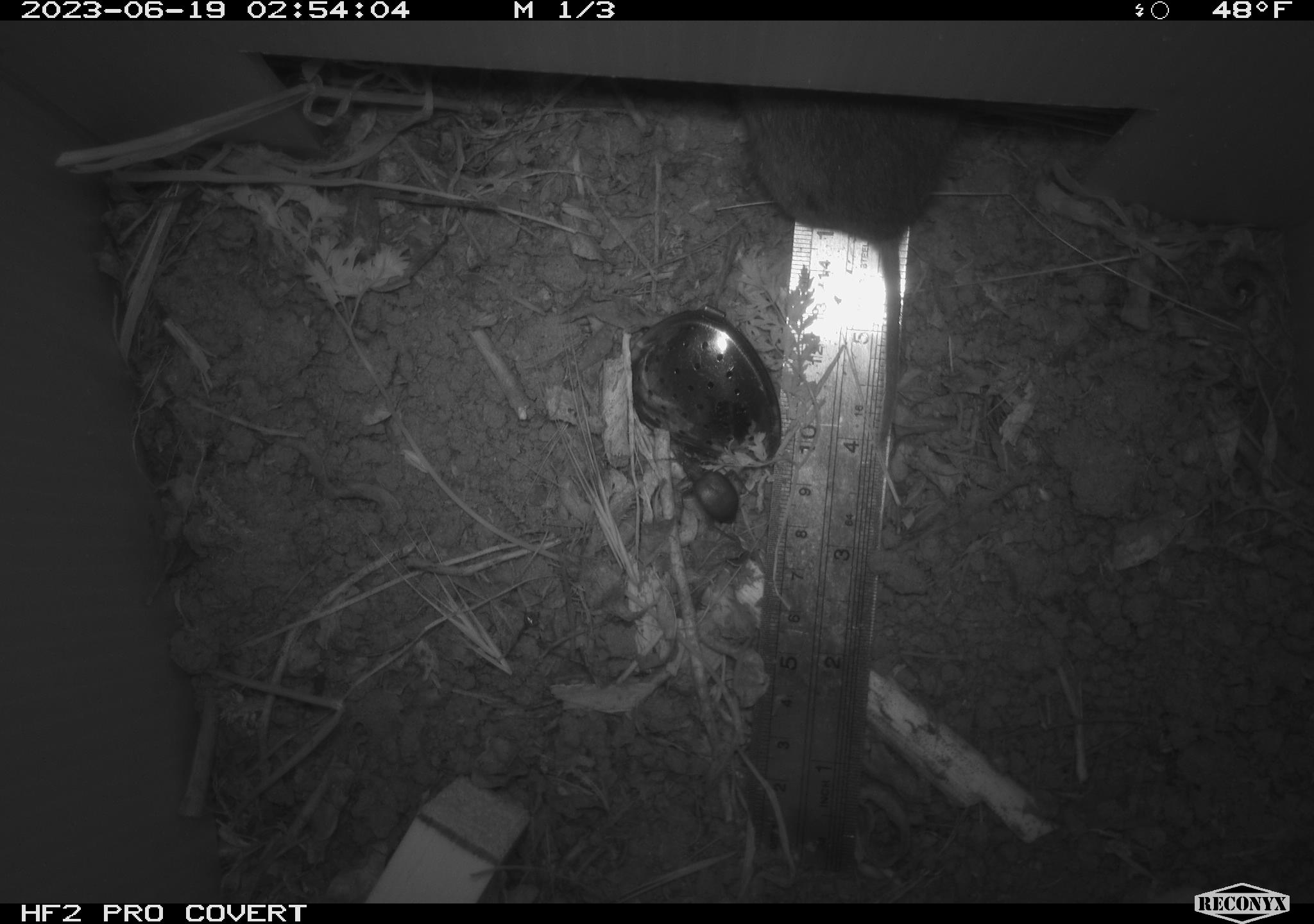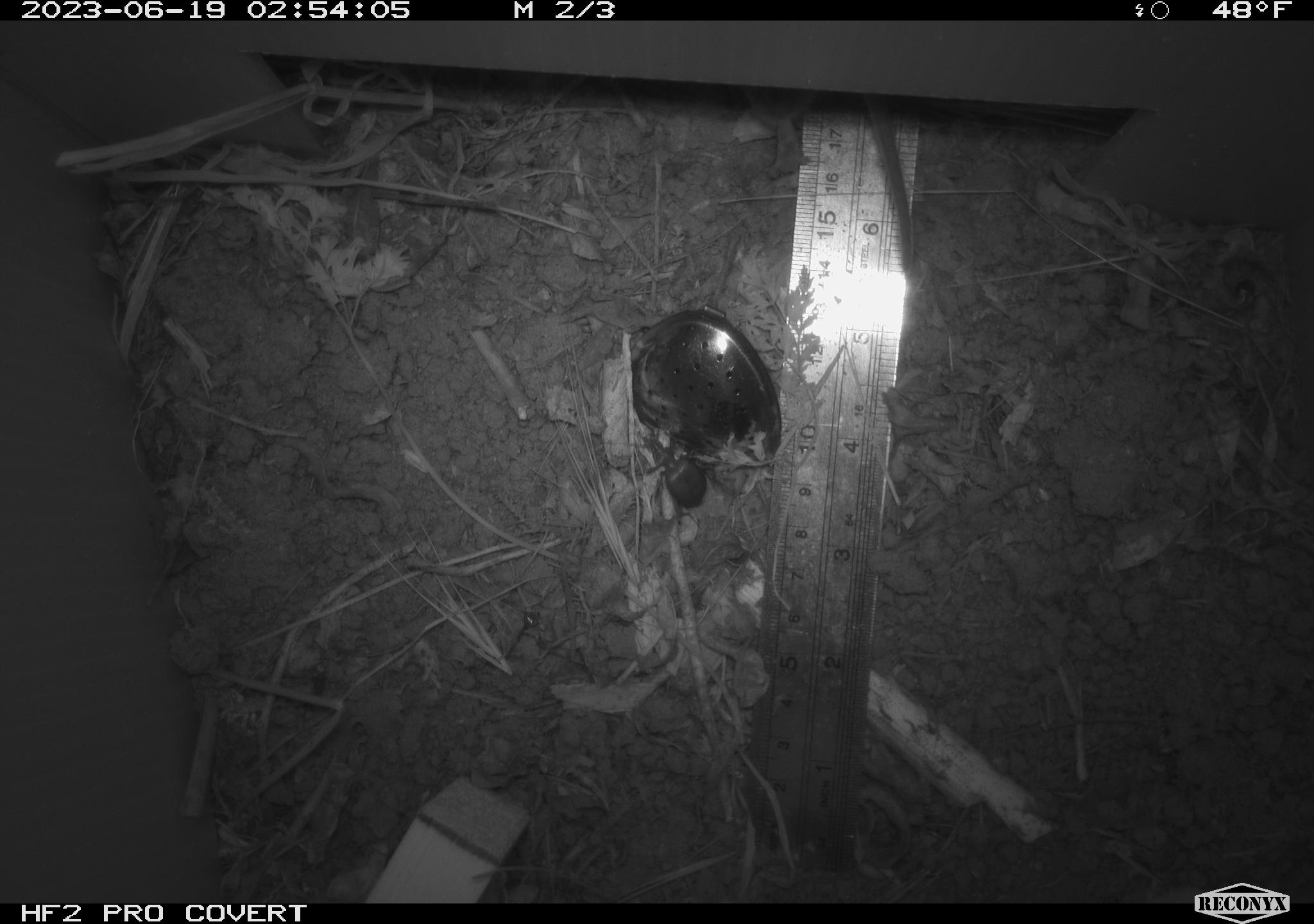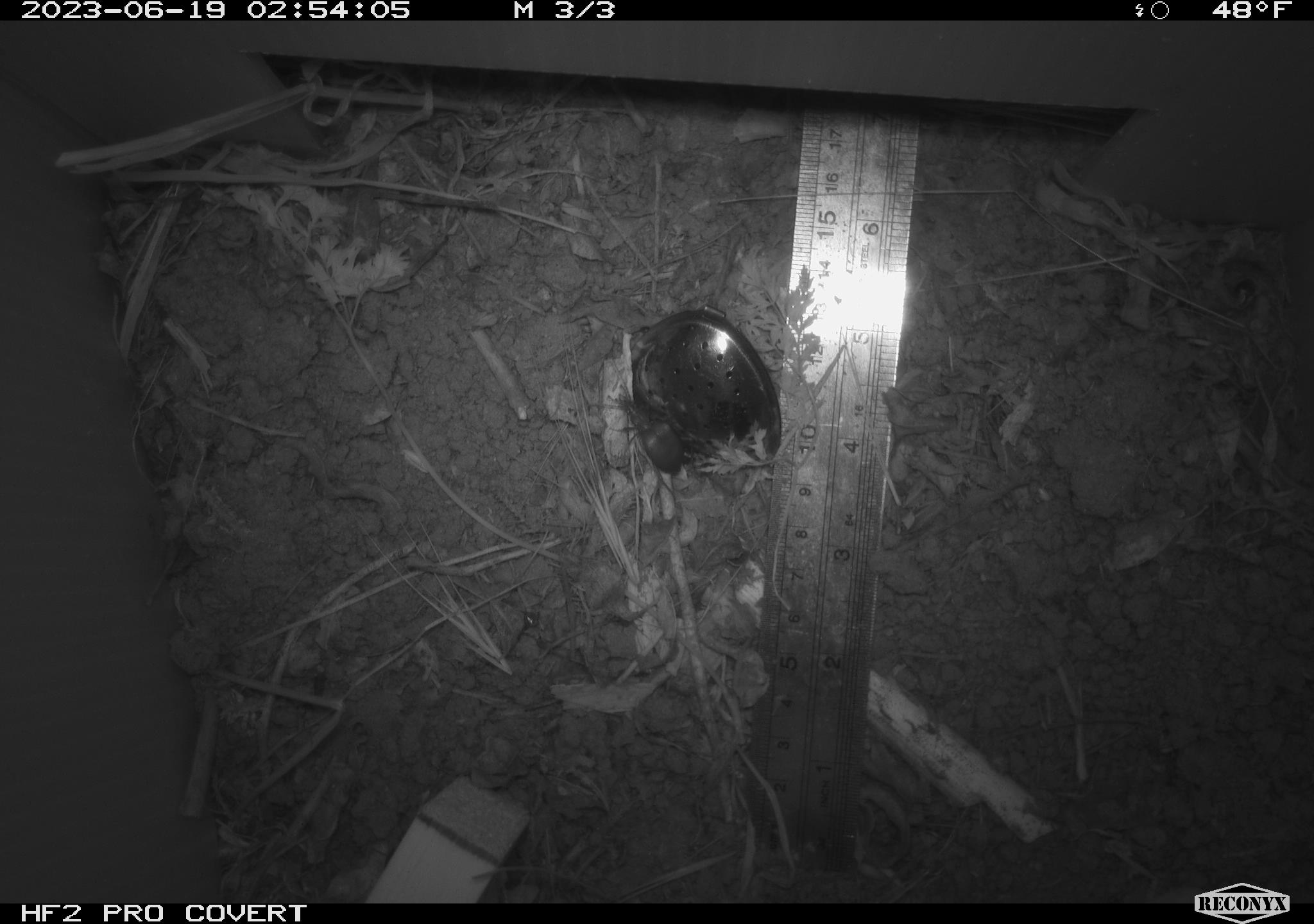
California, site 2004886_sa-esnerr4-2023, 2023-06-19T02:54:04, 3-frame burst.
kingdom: Animalia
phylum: Chordata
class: Mammalia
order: Rodentia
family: Cricetidae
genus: Microtus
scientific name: Microtus californicus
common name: california vole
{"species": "california vole (Microtus californicus)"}